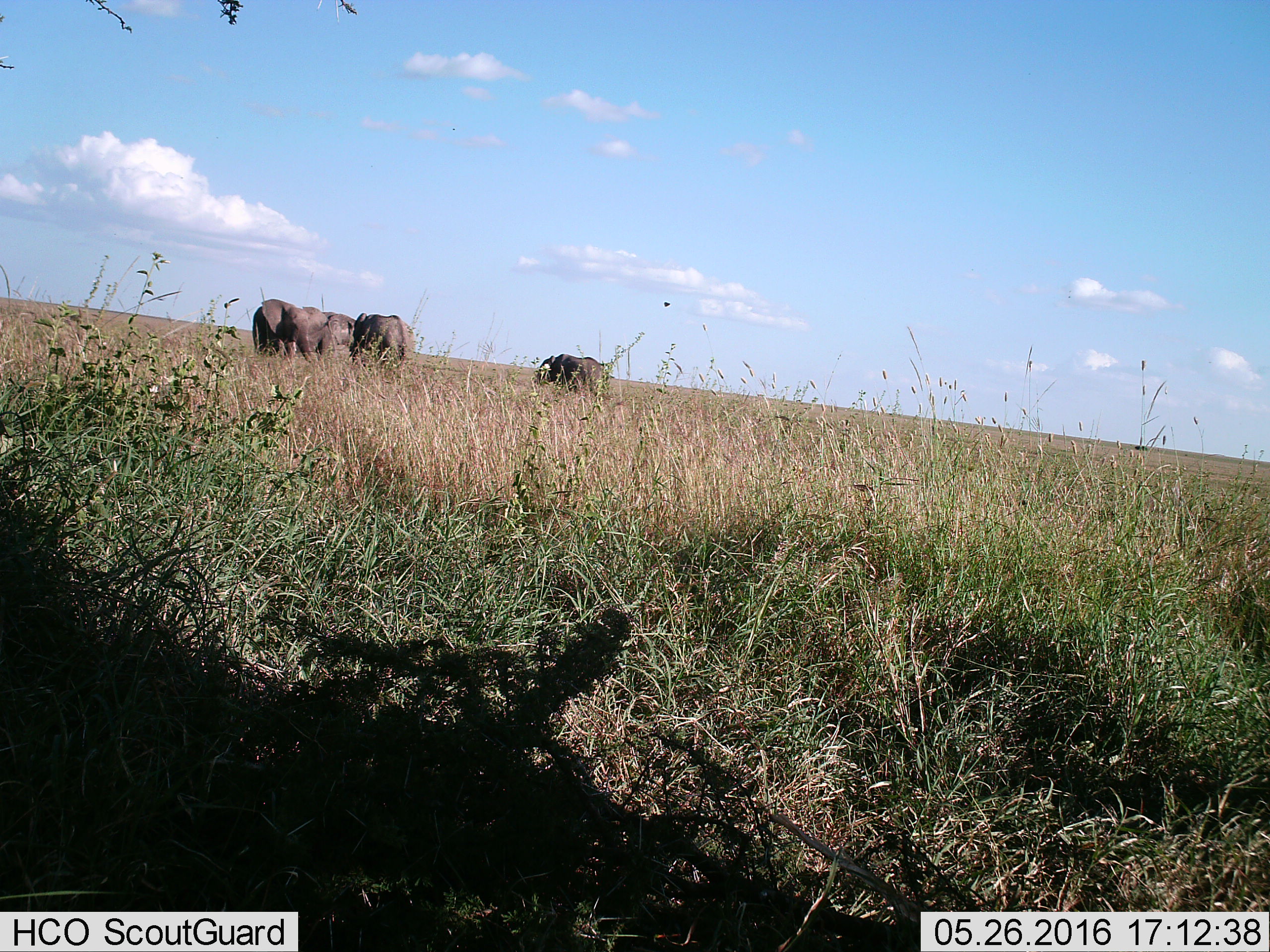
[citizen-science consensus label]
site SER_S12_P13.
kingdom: Animalia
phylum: Chordata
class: Mammalia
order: Proboscidea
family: Elephantidae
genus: Loxodonta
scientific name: Loxodonta africana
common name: african bush elephant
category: elephant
Elephant (african bush elephant) (Loxodonta africana), count 4. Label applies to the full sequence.